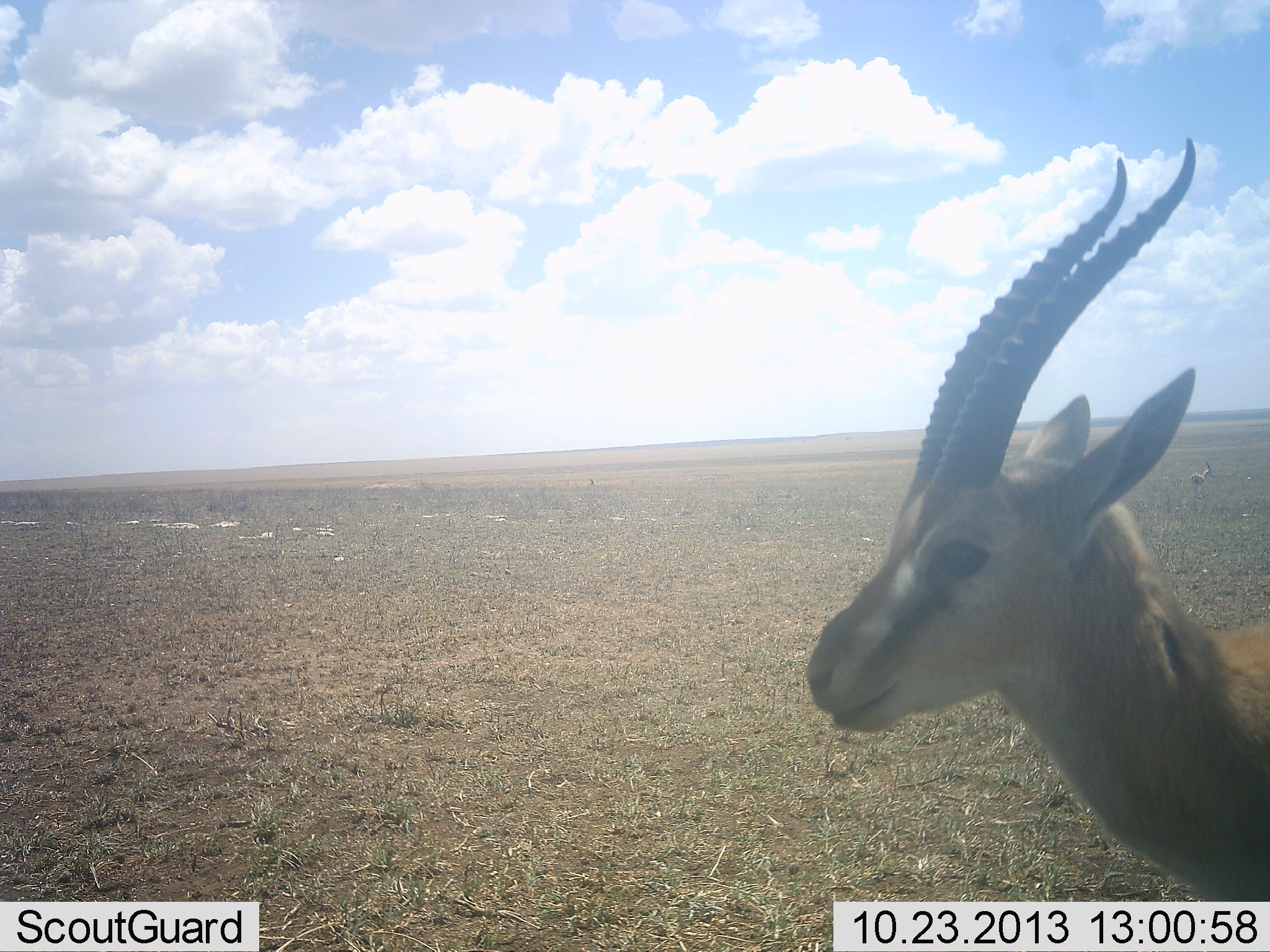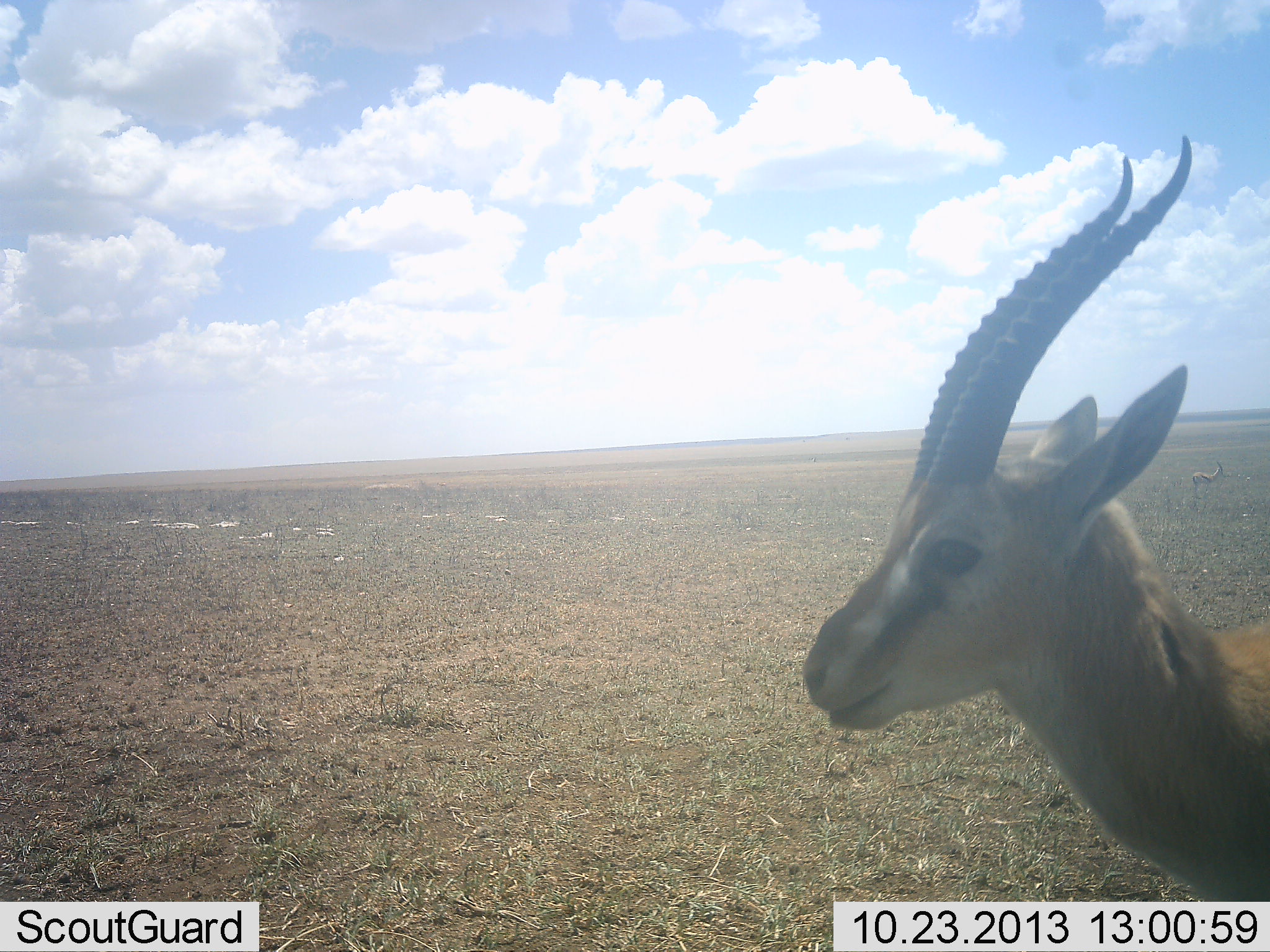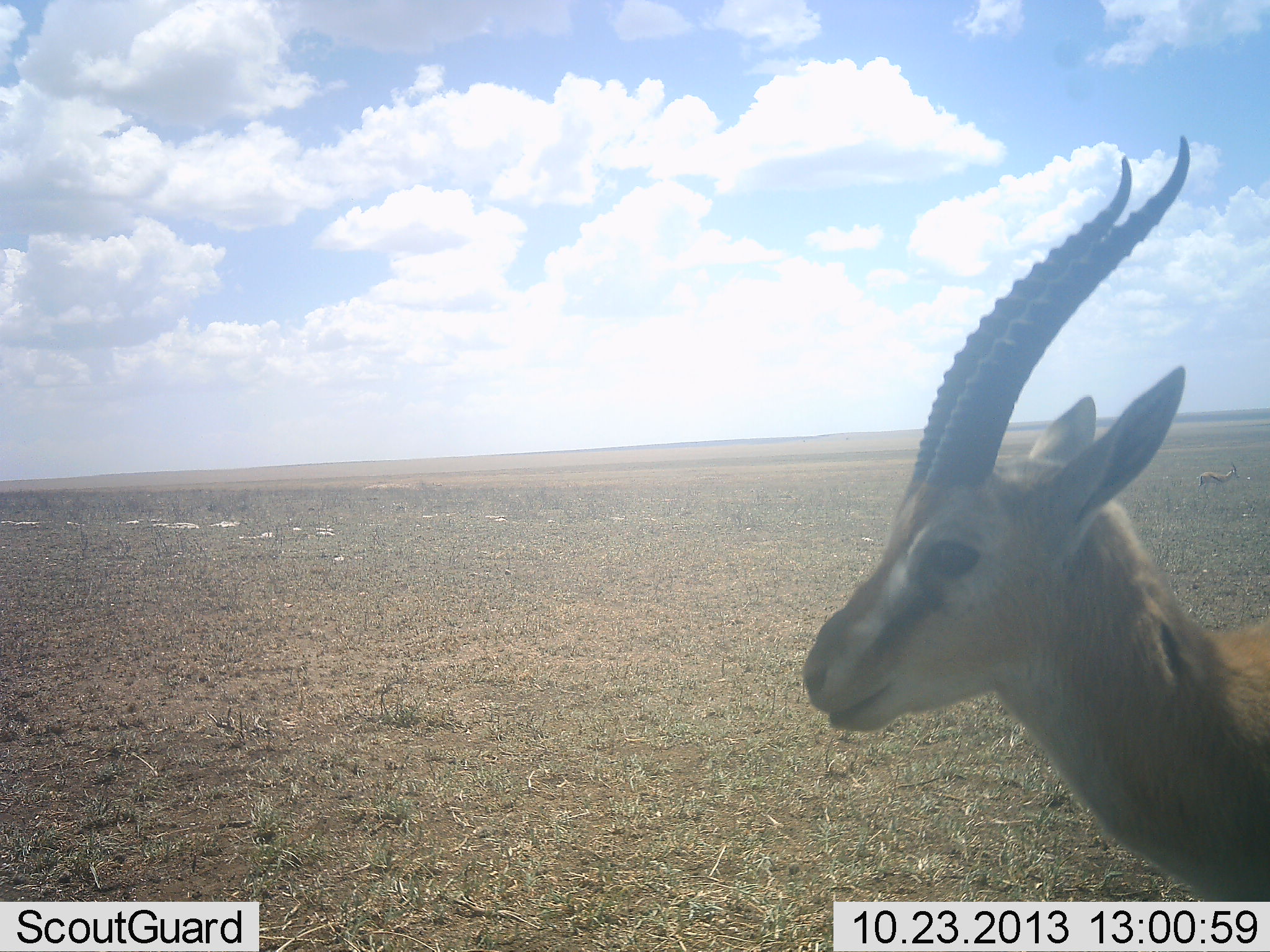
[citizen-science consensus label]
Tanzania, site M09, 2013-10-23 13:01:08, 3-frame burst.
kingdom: Animalia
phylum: Chordata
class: Mammalia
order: Artiodactyla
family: Bovidae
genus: Eudorcas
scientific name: Eudorcas thomsonii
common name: thomson's gazelle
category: gazellethomsons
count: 2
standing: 90%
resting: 0%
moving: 20%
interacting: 0%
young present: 0%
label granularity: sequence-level